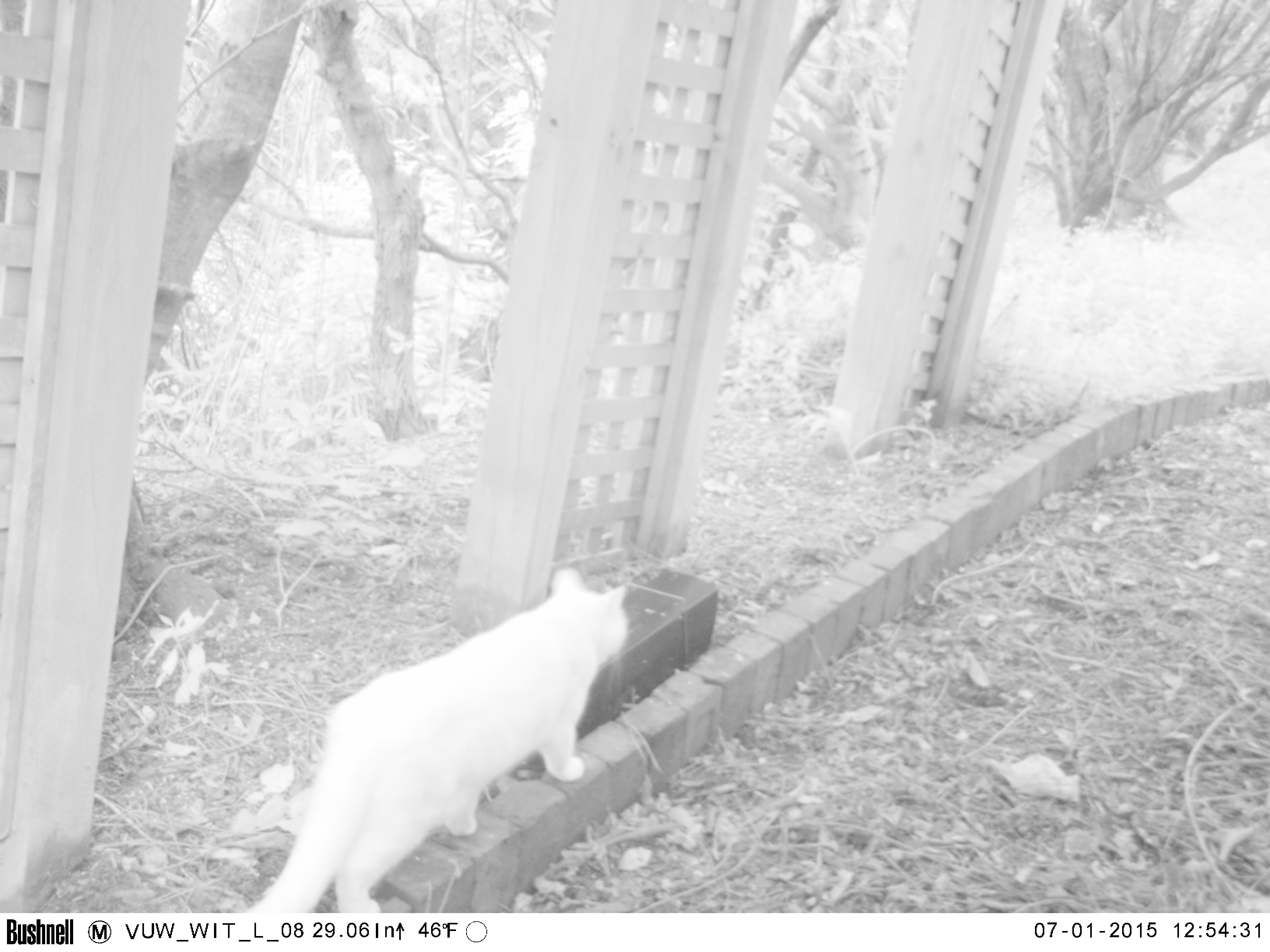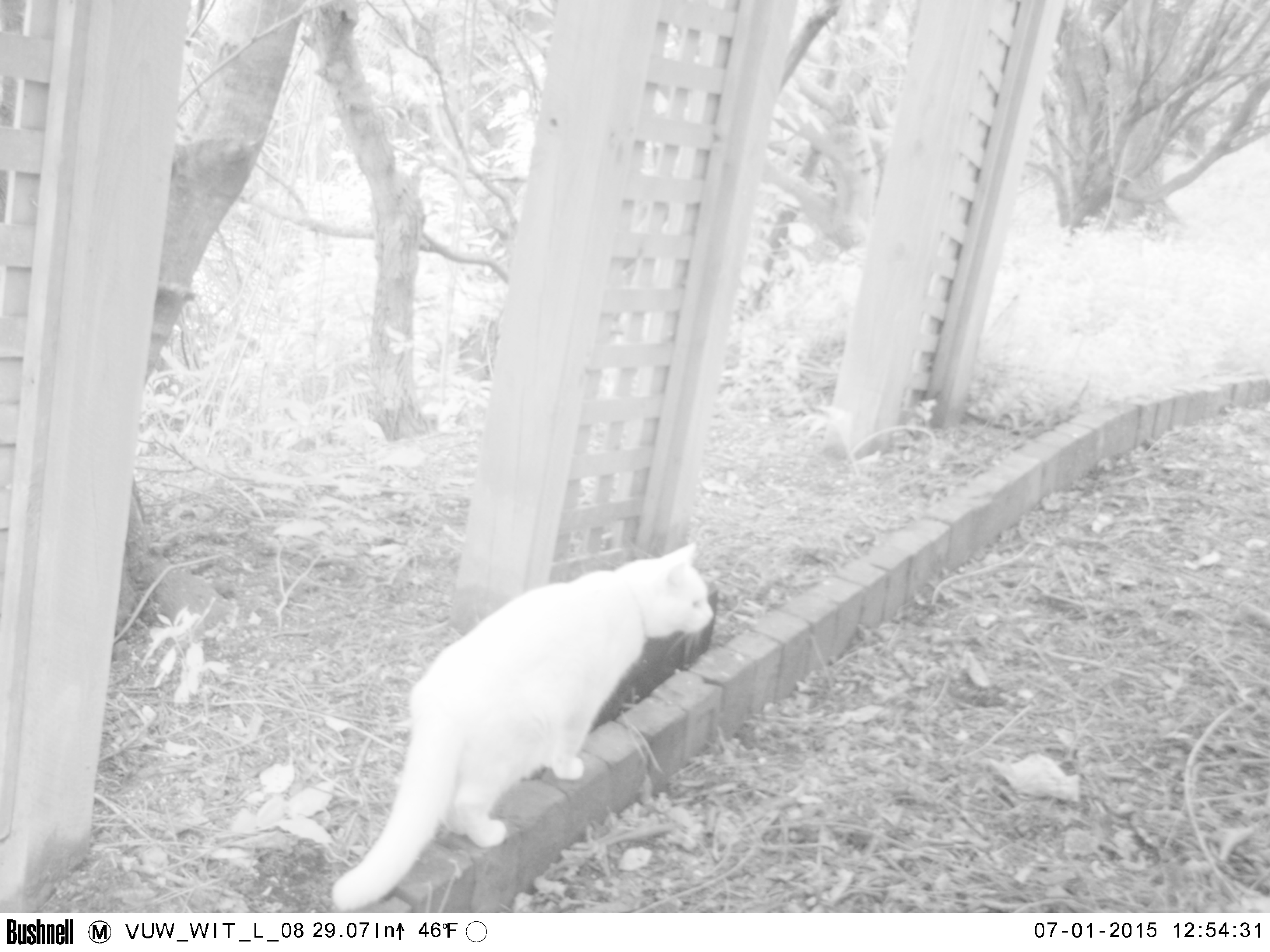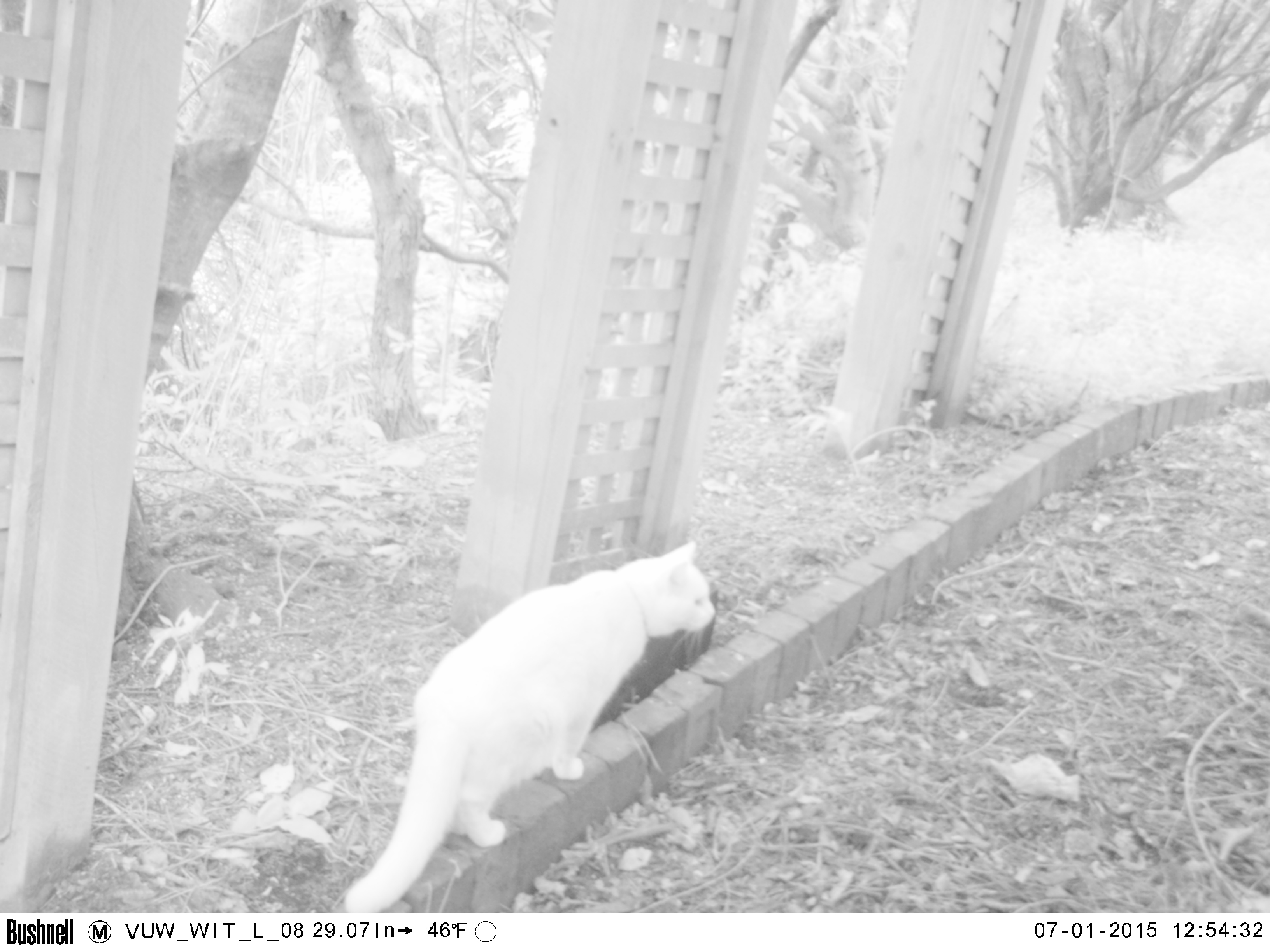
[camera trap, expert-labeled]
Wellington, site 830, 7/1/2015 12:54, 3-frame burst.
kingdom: Animalia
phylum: Chordata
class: Mammalia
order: Carnivora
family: Felidae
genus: Felis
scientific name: Felis catus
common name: cat